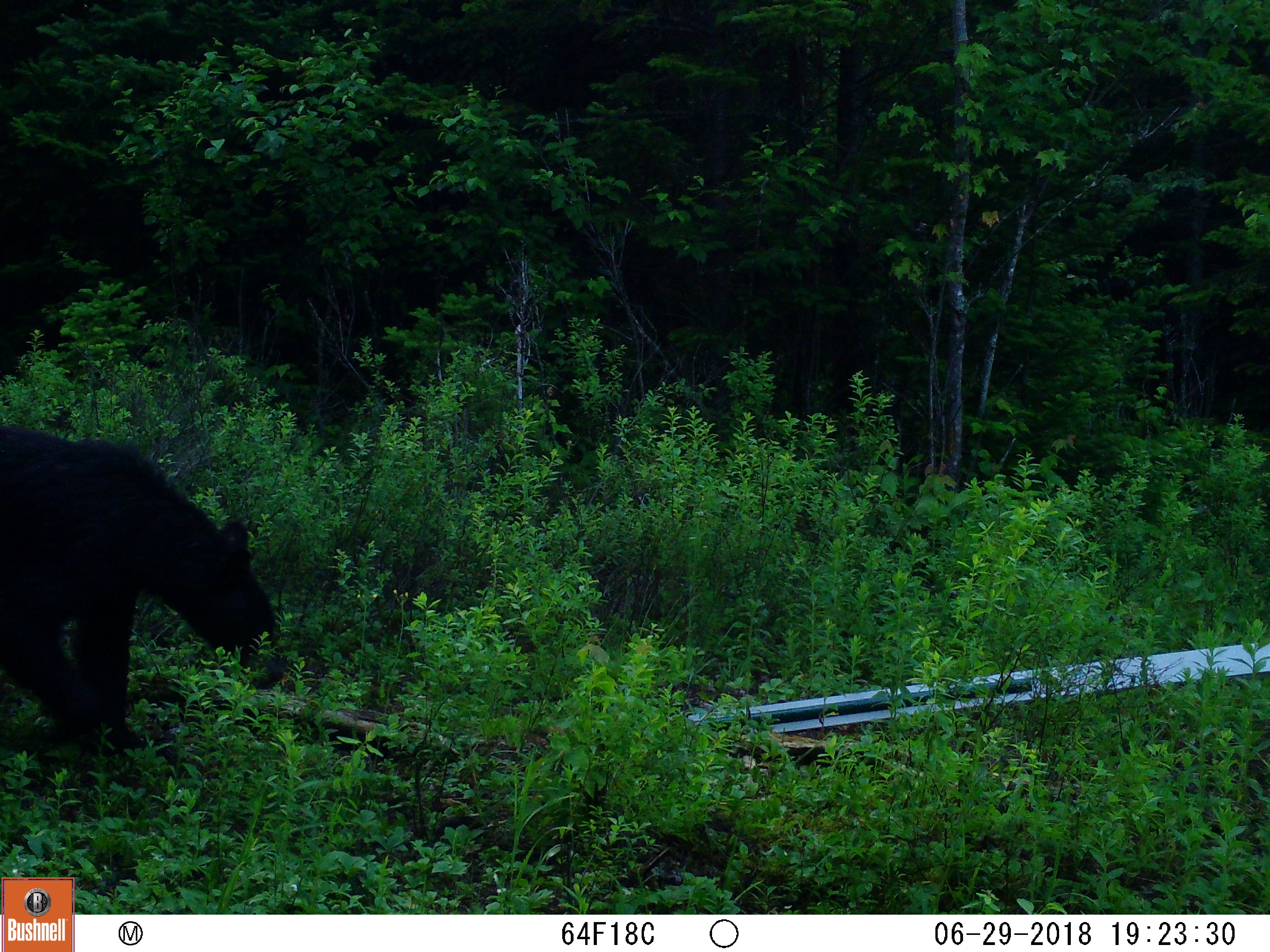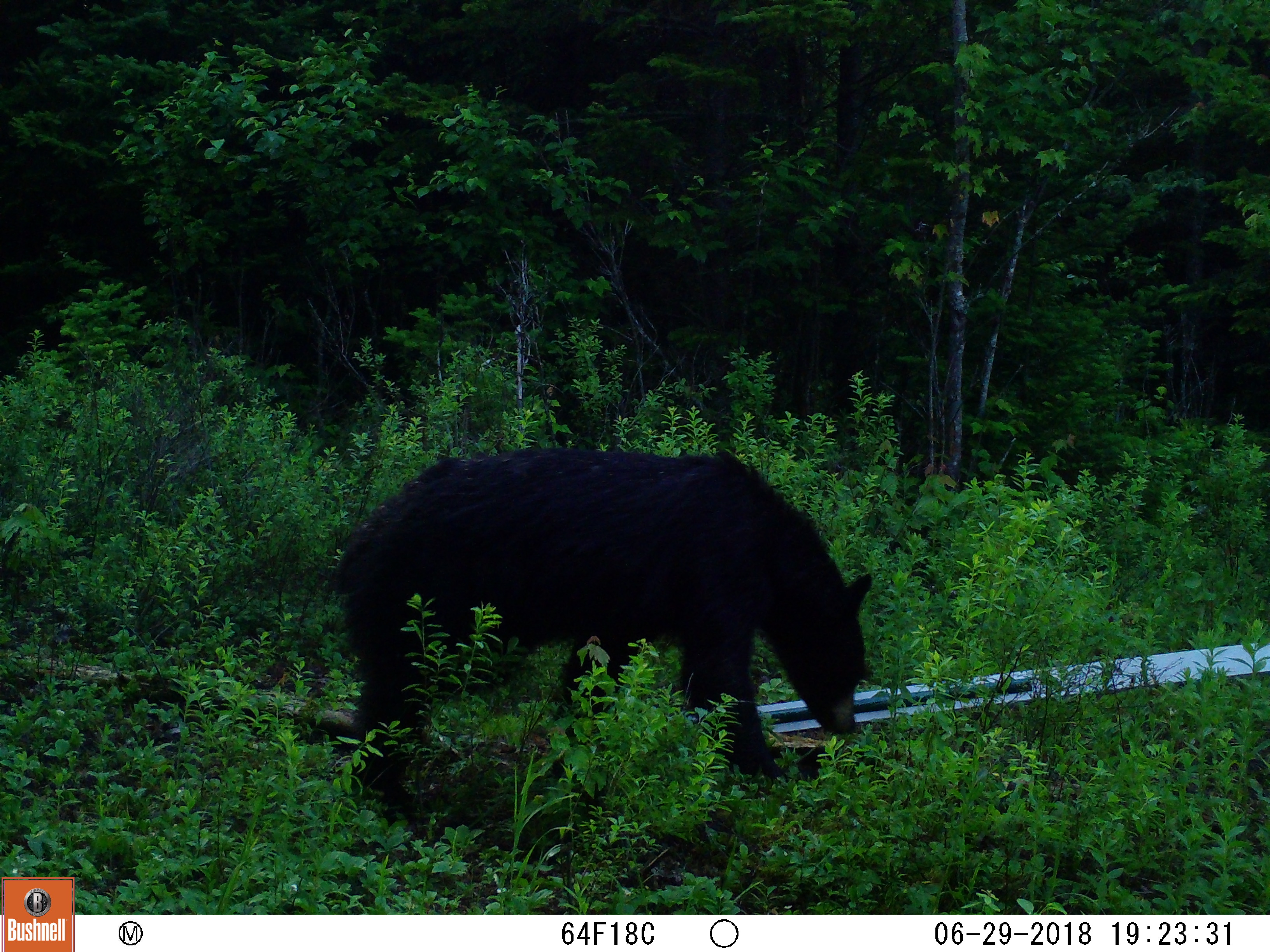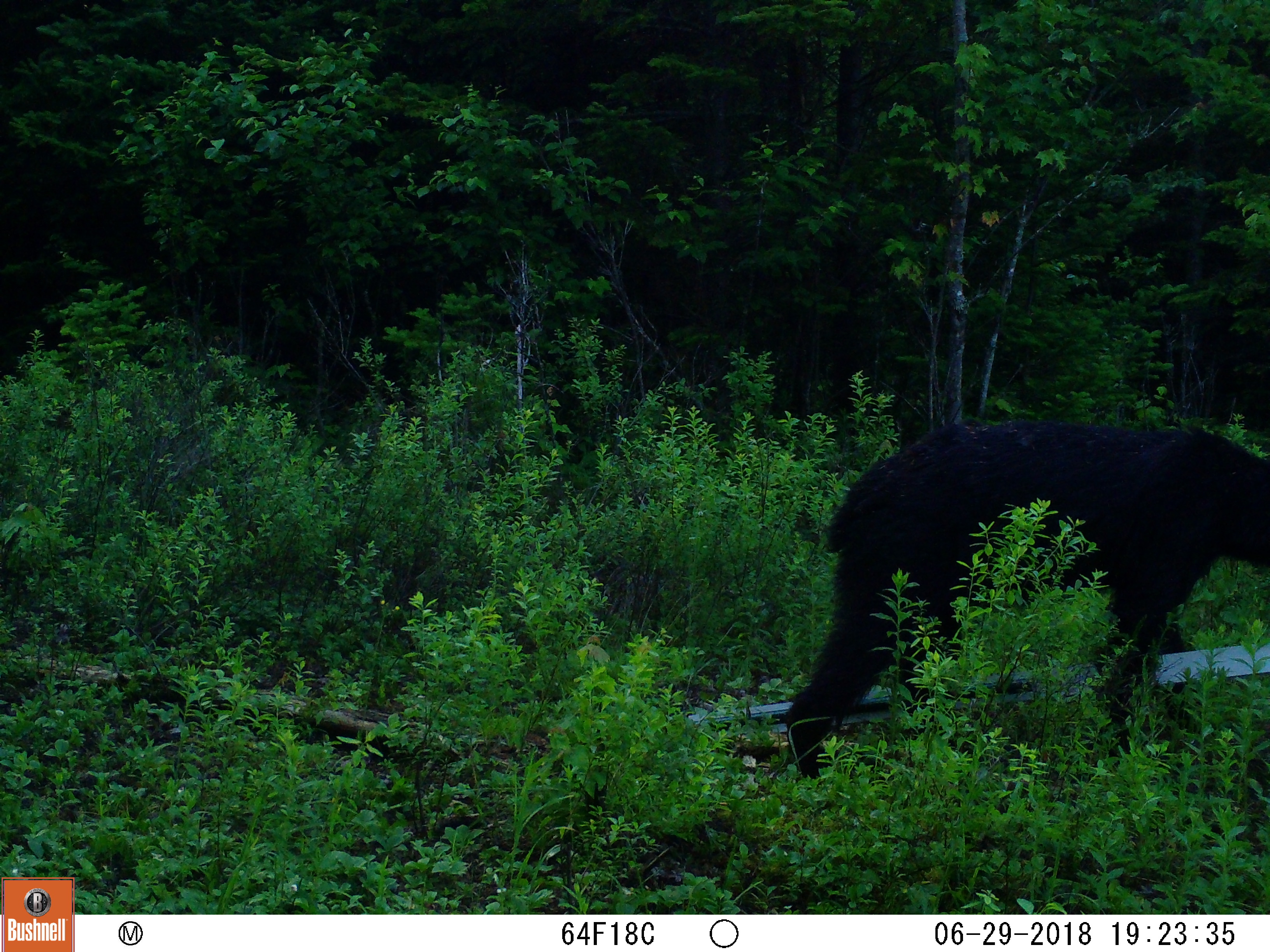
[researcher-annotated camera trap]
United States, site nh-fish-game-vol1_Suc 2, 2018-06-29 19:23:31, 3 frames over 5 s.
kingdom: Animalia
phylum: Chordata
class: Mammalia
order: Carnivora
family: Ursidae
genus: Ursus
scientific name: Ursus americanus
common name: black bear